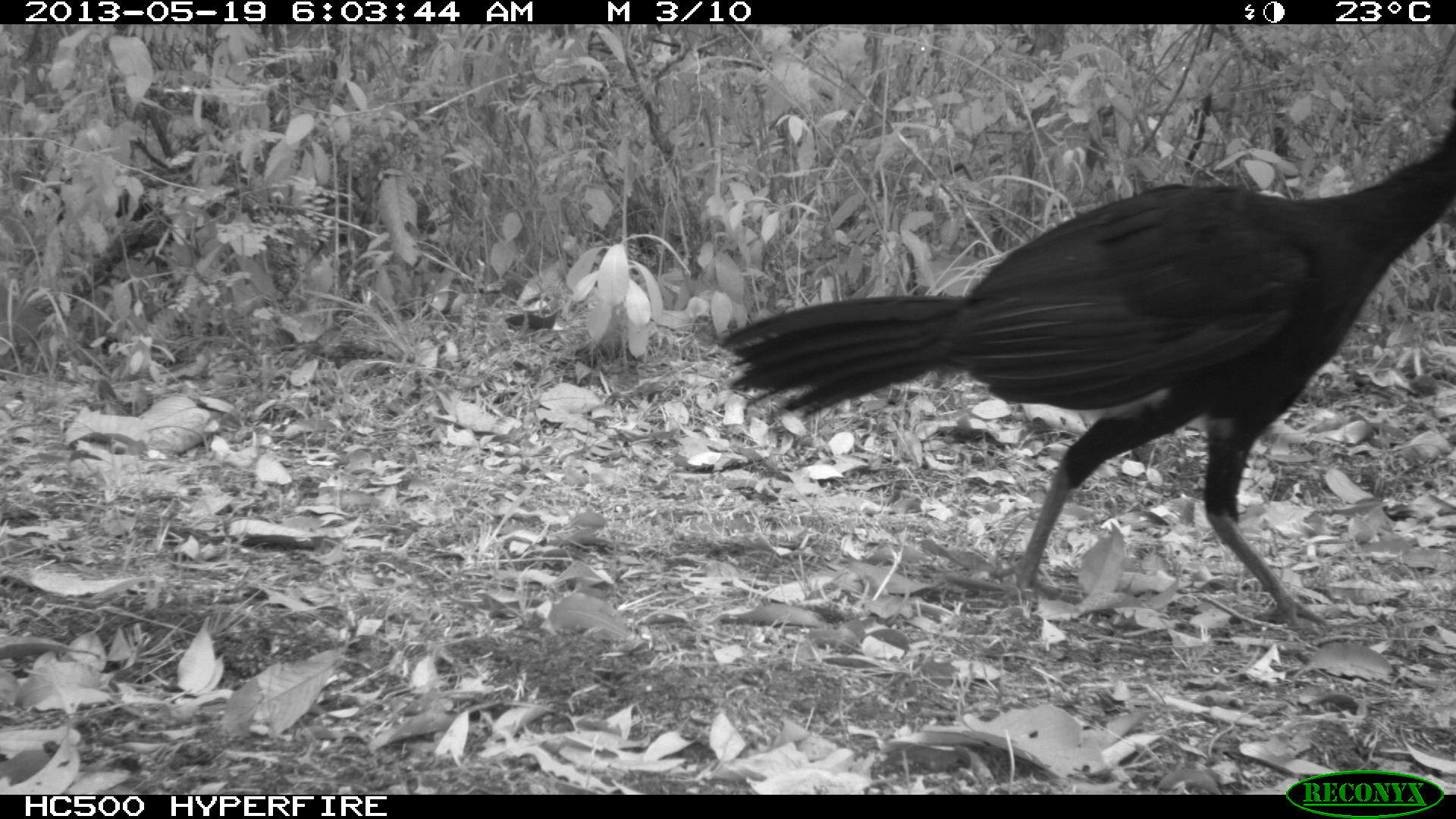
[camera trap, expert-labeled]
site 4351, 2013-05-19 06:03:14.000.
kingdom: Animalia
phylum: Chordata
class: Aves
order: Galliformes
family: Cracidae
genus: Crax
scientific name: Crax rubra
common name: great curassow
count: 2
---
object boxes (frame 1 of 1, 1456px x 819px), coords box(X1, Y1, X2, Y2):
crax rubra: box(718, 87, 1456, 632)